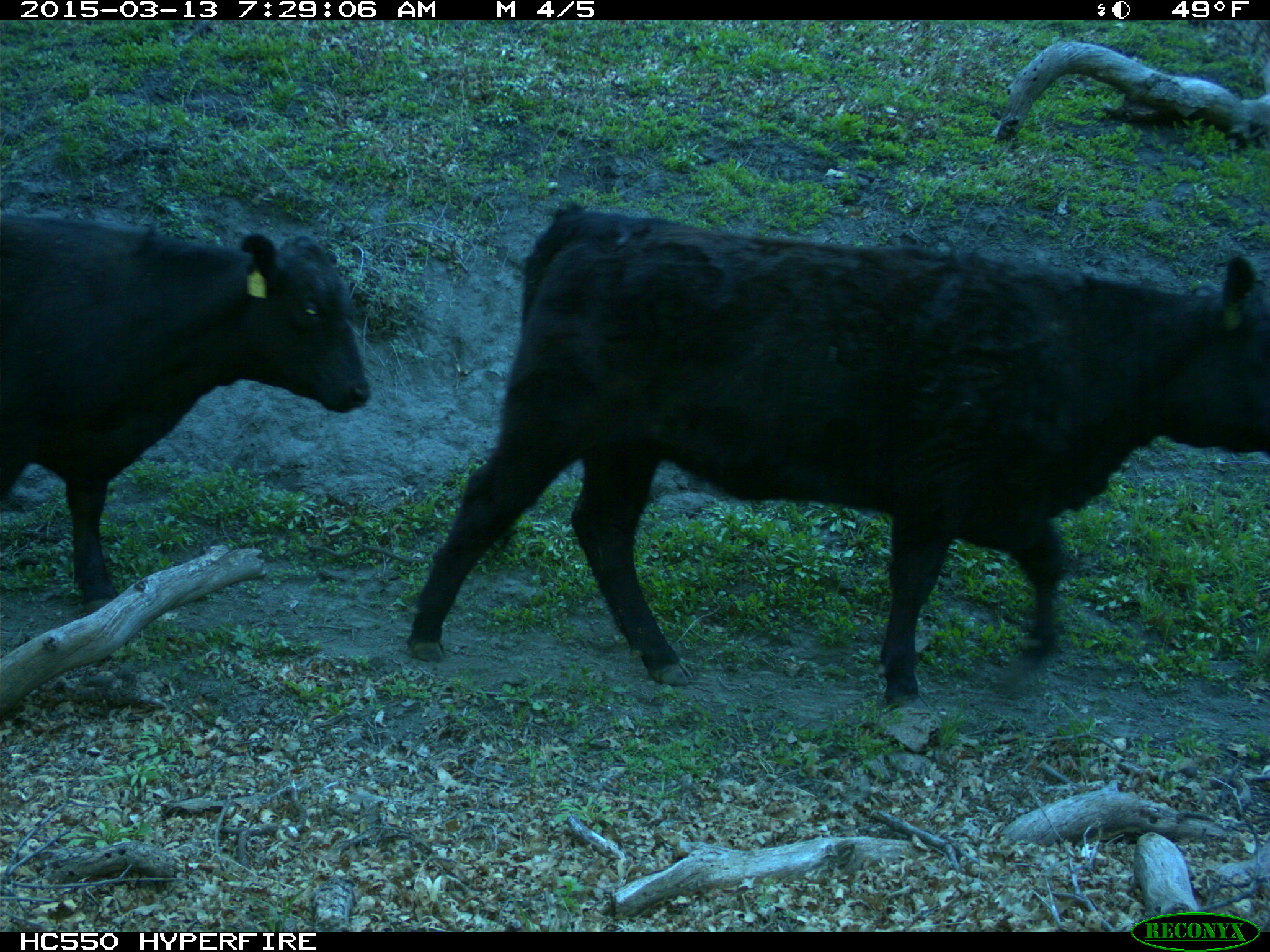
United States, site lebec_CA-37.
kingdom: Animalia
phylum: Chordata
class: Mammalia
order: Artiodactyla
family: Bovidae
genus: Bos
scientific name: Bos taurus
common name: domestic cow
Bos taurus (domestic cow).